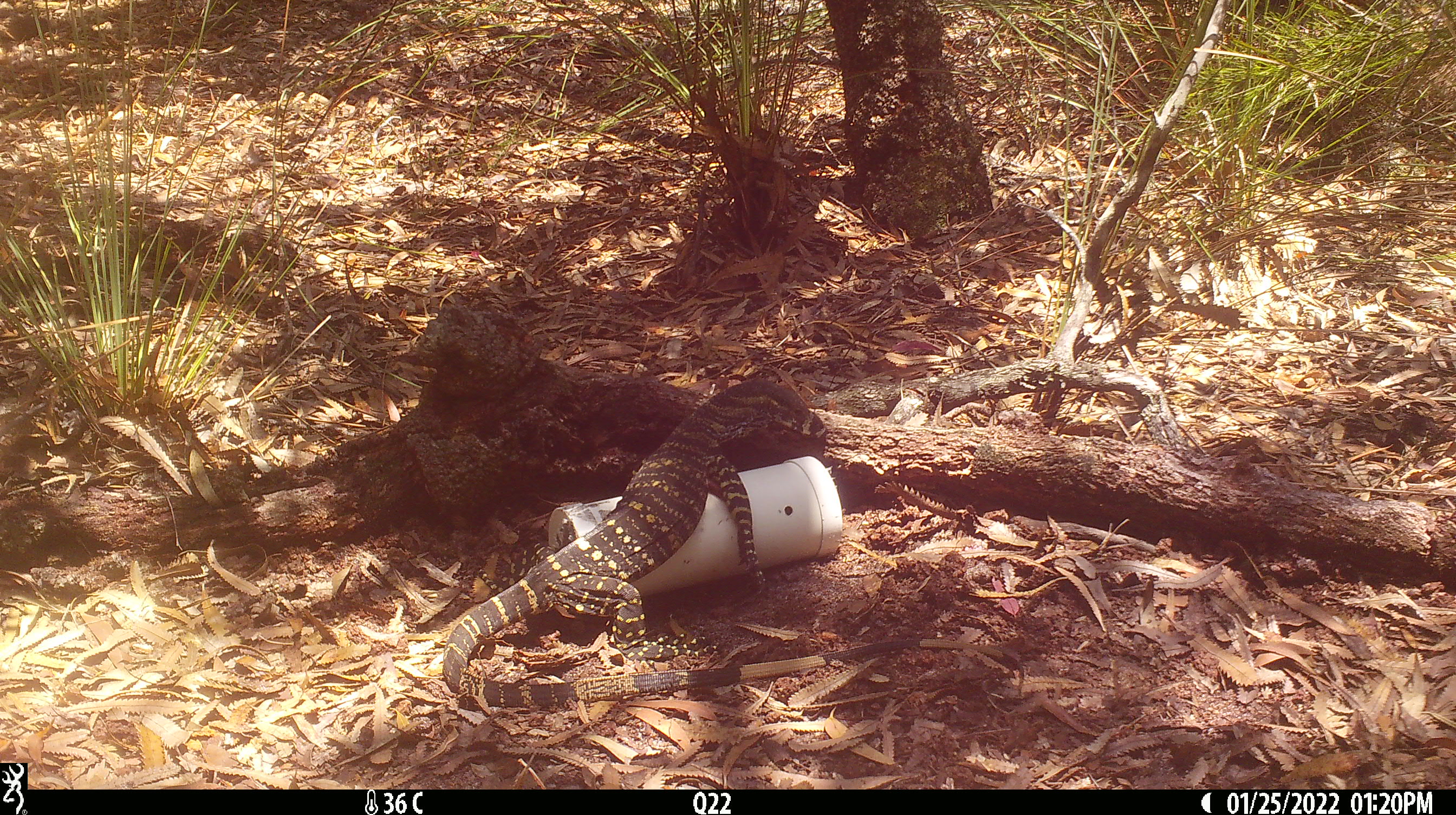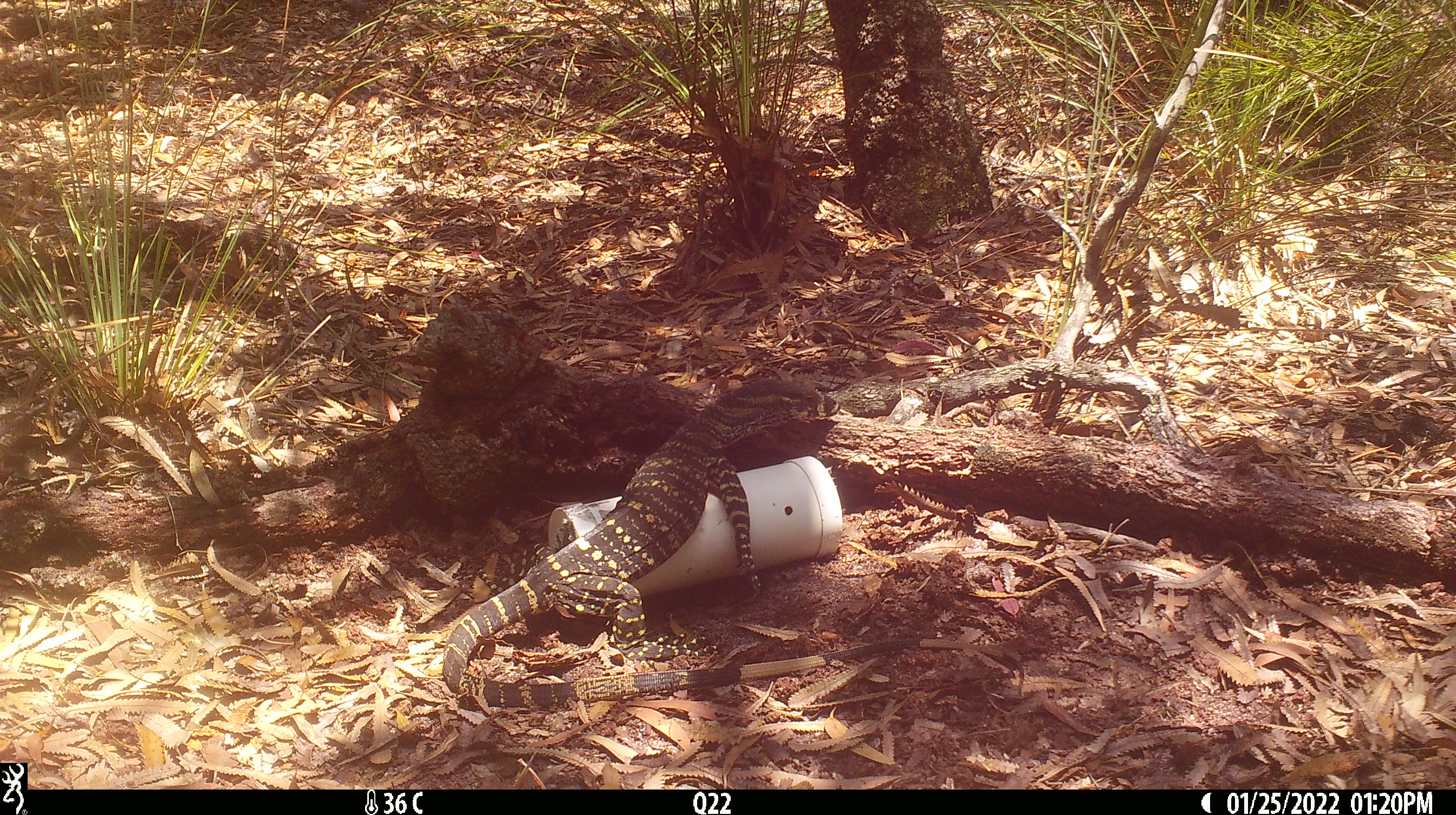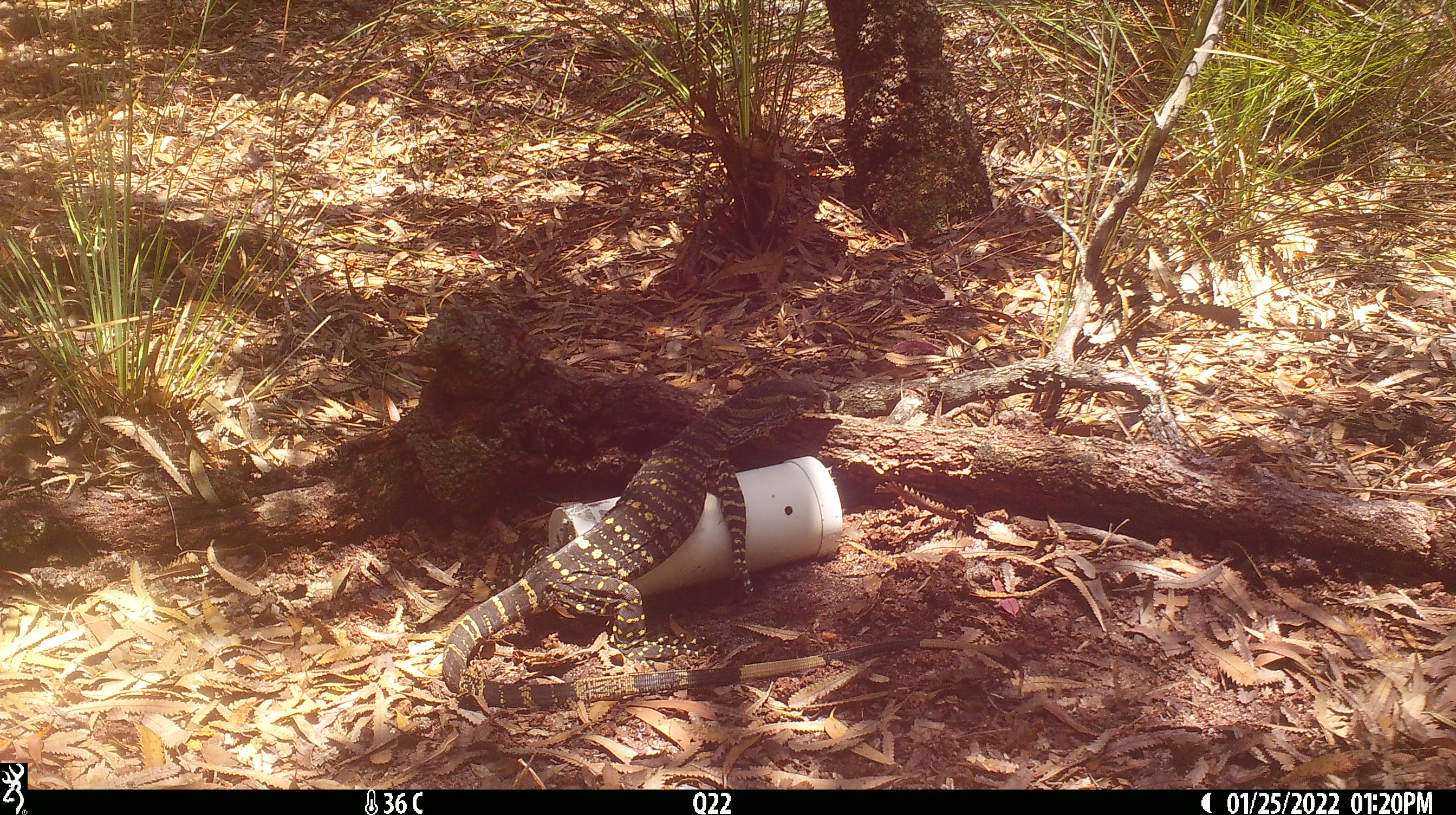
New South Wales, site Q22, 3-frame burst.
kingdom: Animalia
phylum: Chordata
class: Reptilia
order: Squamata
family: Varanidae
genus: Varanus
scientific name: Varanus varius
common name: lace monitor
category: goanna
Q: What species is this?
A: Goanna (lace monitor) (Varanus varius).